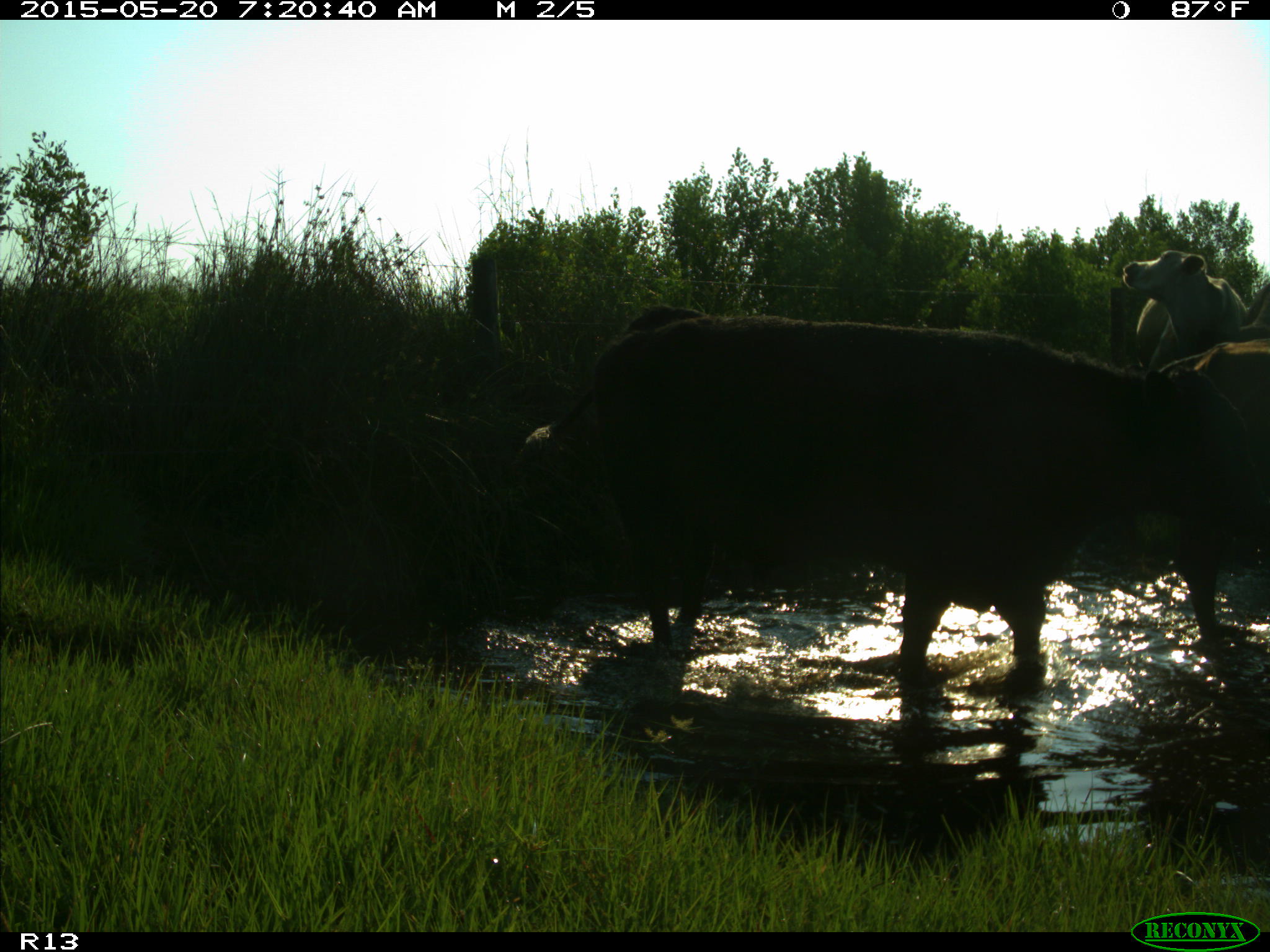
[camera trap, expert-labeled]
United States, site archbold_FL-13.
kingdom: Animalia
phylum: Chordata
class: Mammalia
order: Artiodactyla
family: Bovidae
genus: Bos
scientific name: Bos taurus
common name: domestic cow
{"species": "Bos taurus (domestic cow)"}